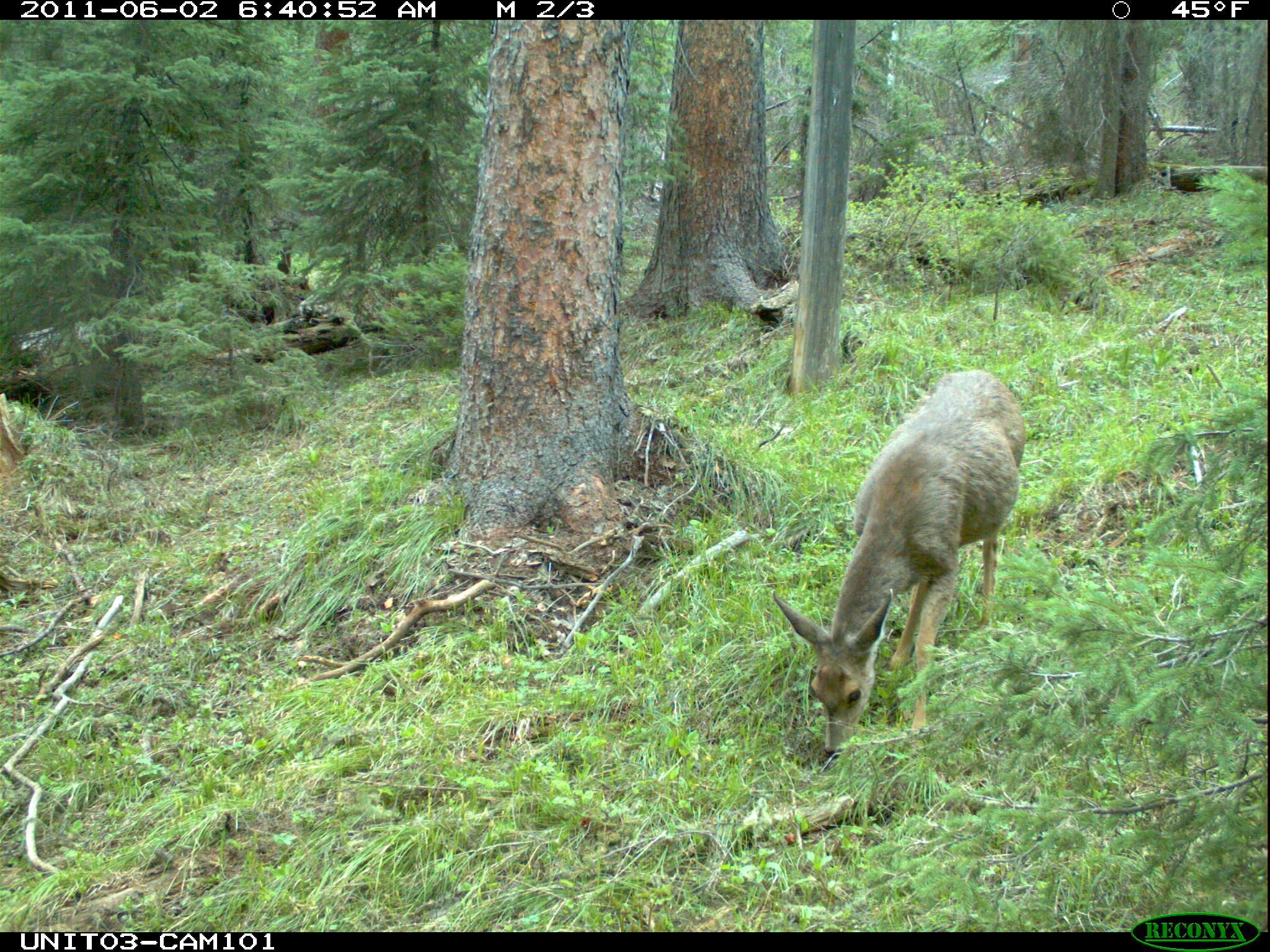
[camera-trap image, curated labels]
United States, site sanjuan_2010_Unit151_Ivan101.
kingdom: Animalia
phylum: Chordata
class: Mammalia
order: Artiodactyla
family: Cervidae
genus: Odocoileus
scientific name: Odocoileus hemionus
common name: mule deer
Odocoileus hemionus (mule deer).